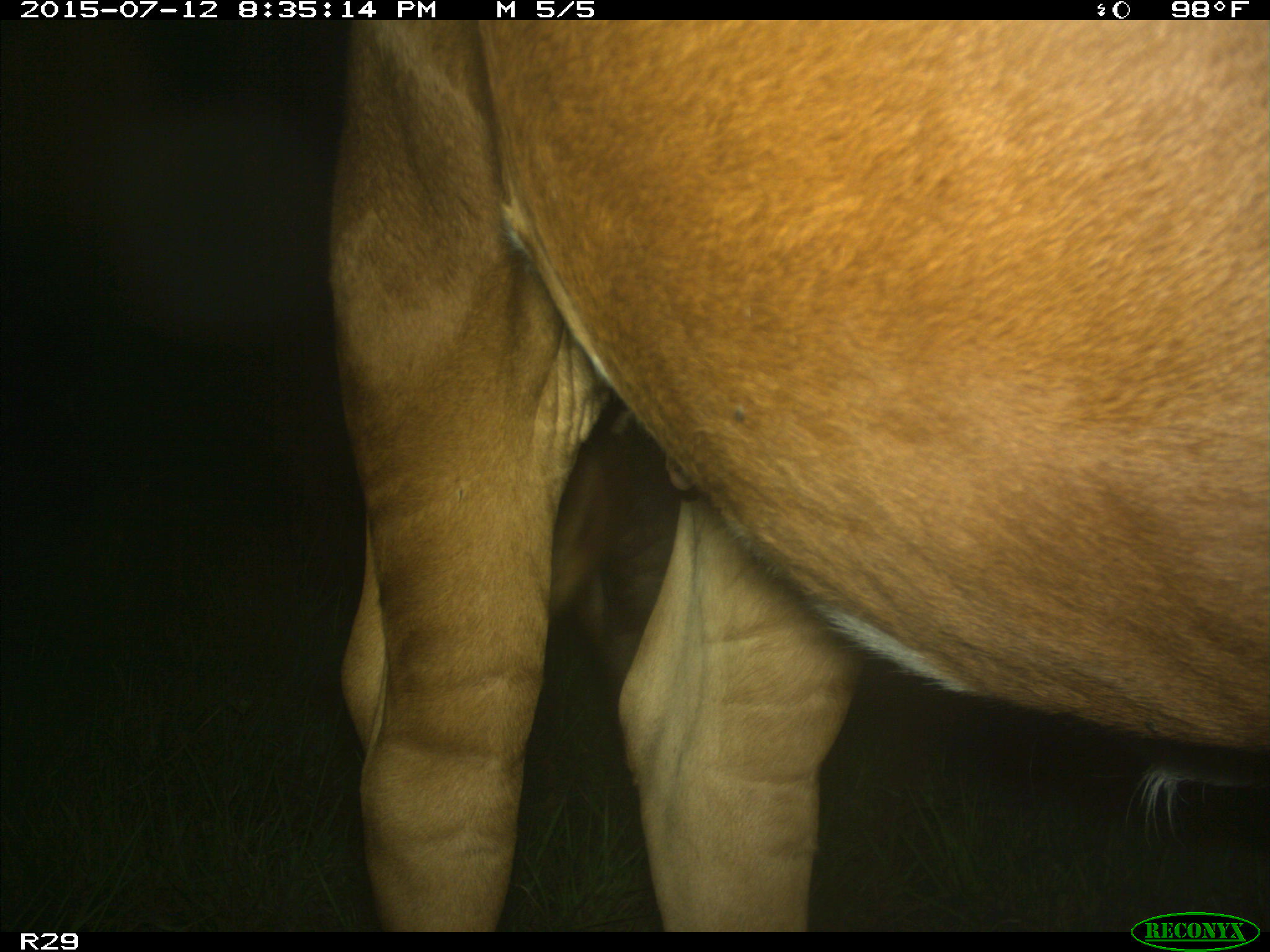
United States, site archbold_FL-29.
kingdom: Animalia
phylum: Chordata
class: Mammalia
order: Artiodactyla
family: Bovidae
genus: Bos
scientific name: Bos taurus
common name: domestic cow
Bos taurus (domestic cow).